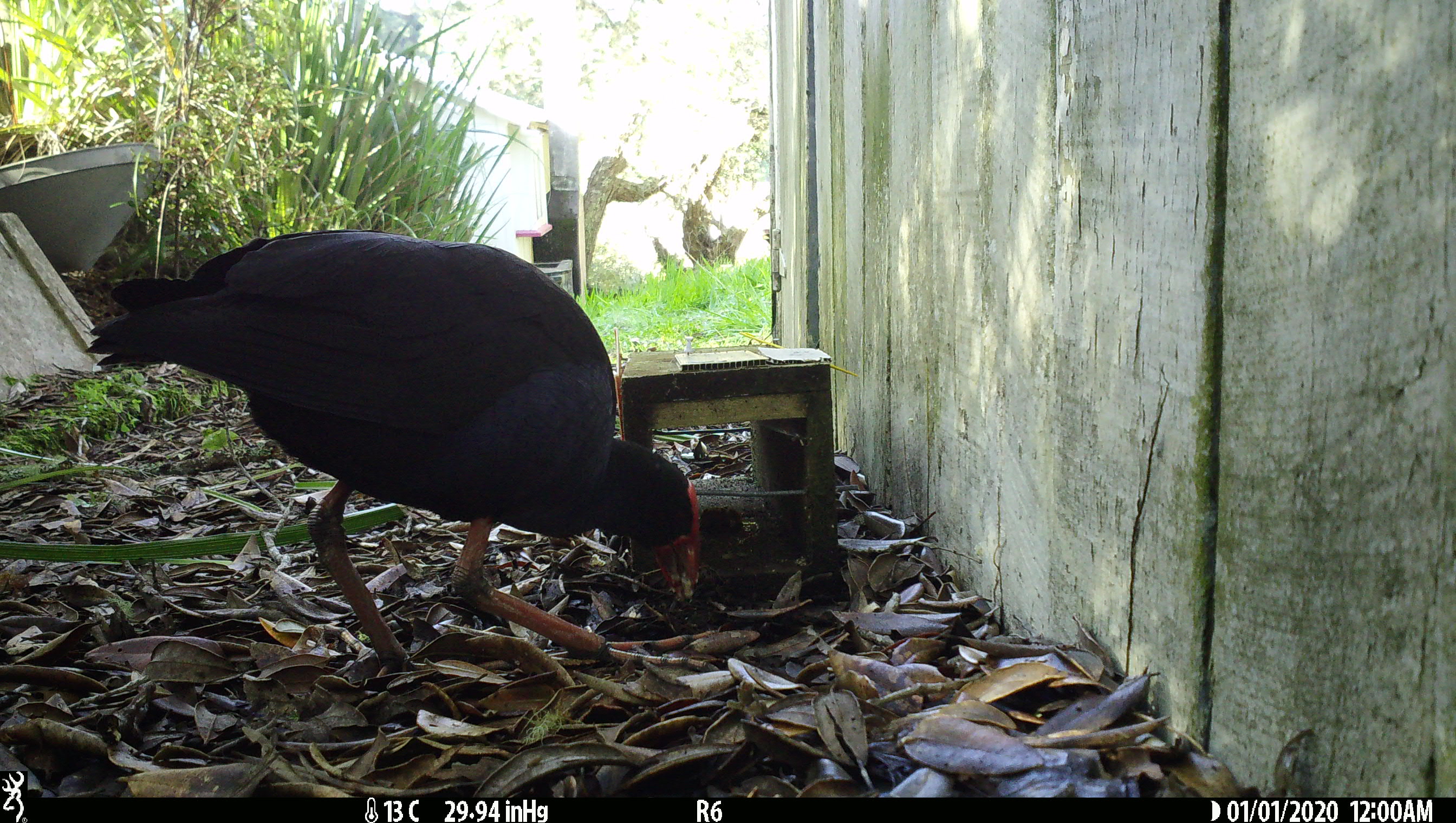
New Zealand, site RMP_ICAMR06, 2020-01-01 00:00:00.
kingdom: Animalia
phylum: Chordata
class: Aves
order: Gruiformes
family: Rallidae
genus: Porphyrio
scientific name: Porphyrio melanotus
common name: australasian swamphen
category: pukeko